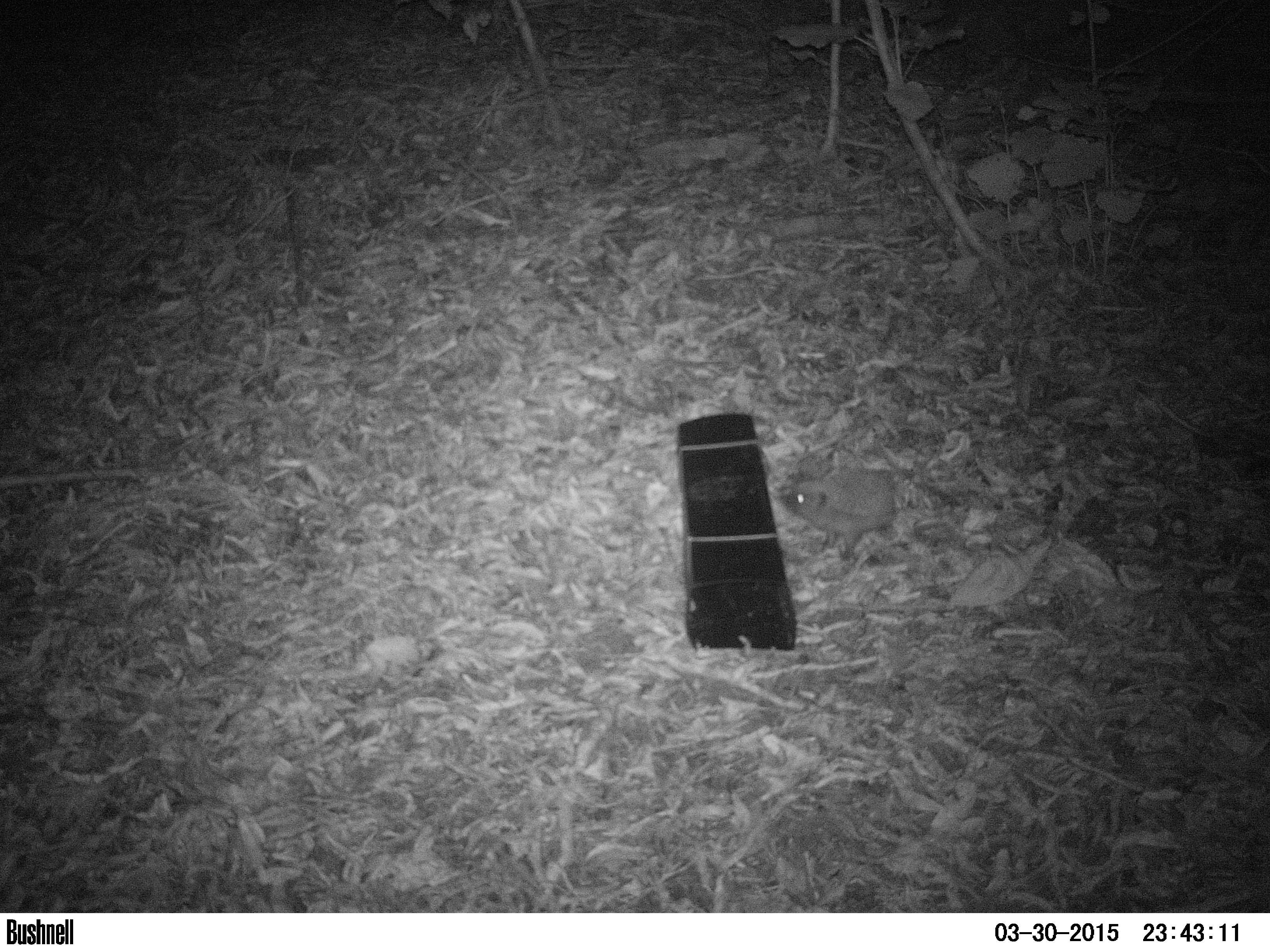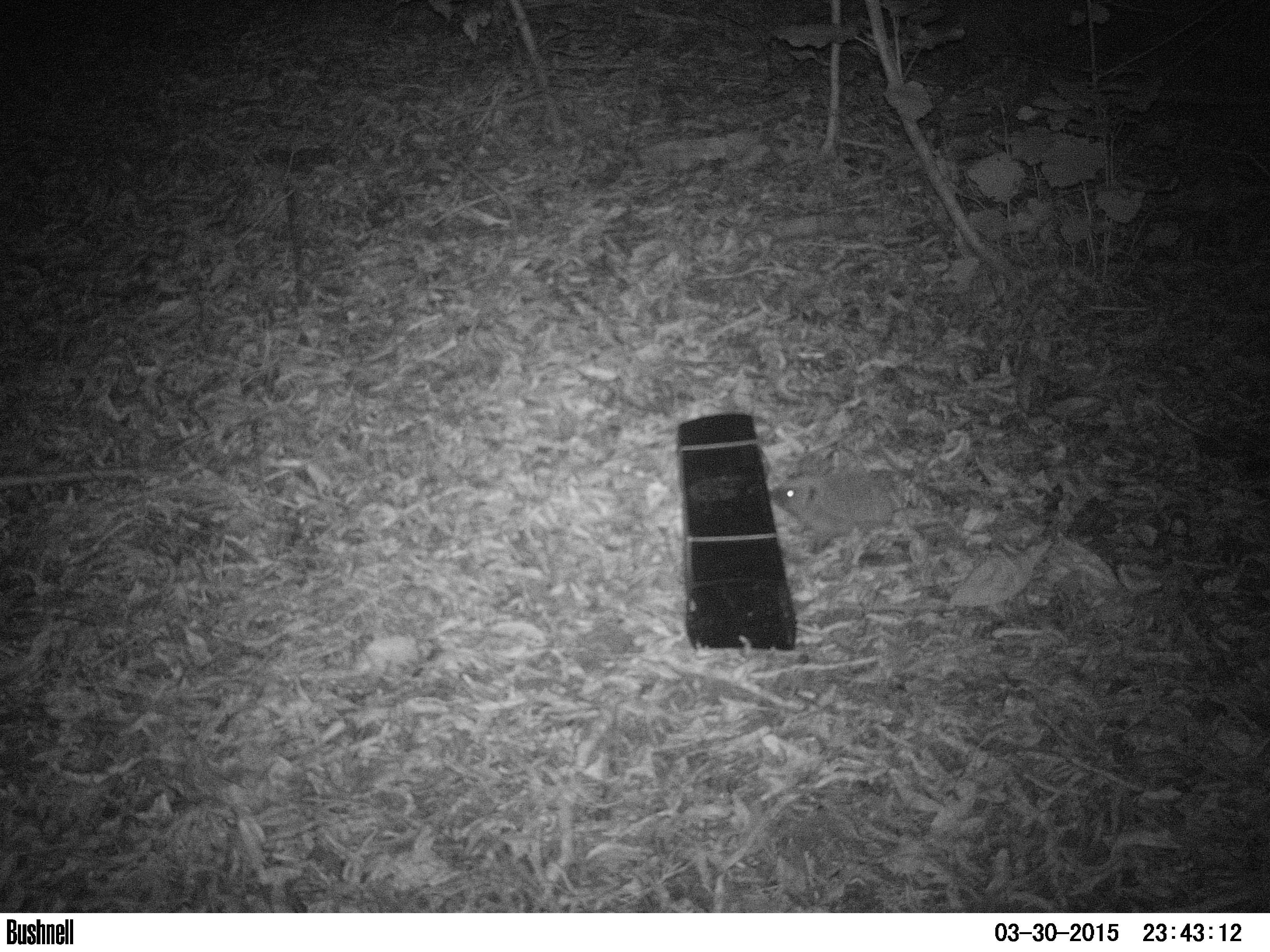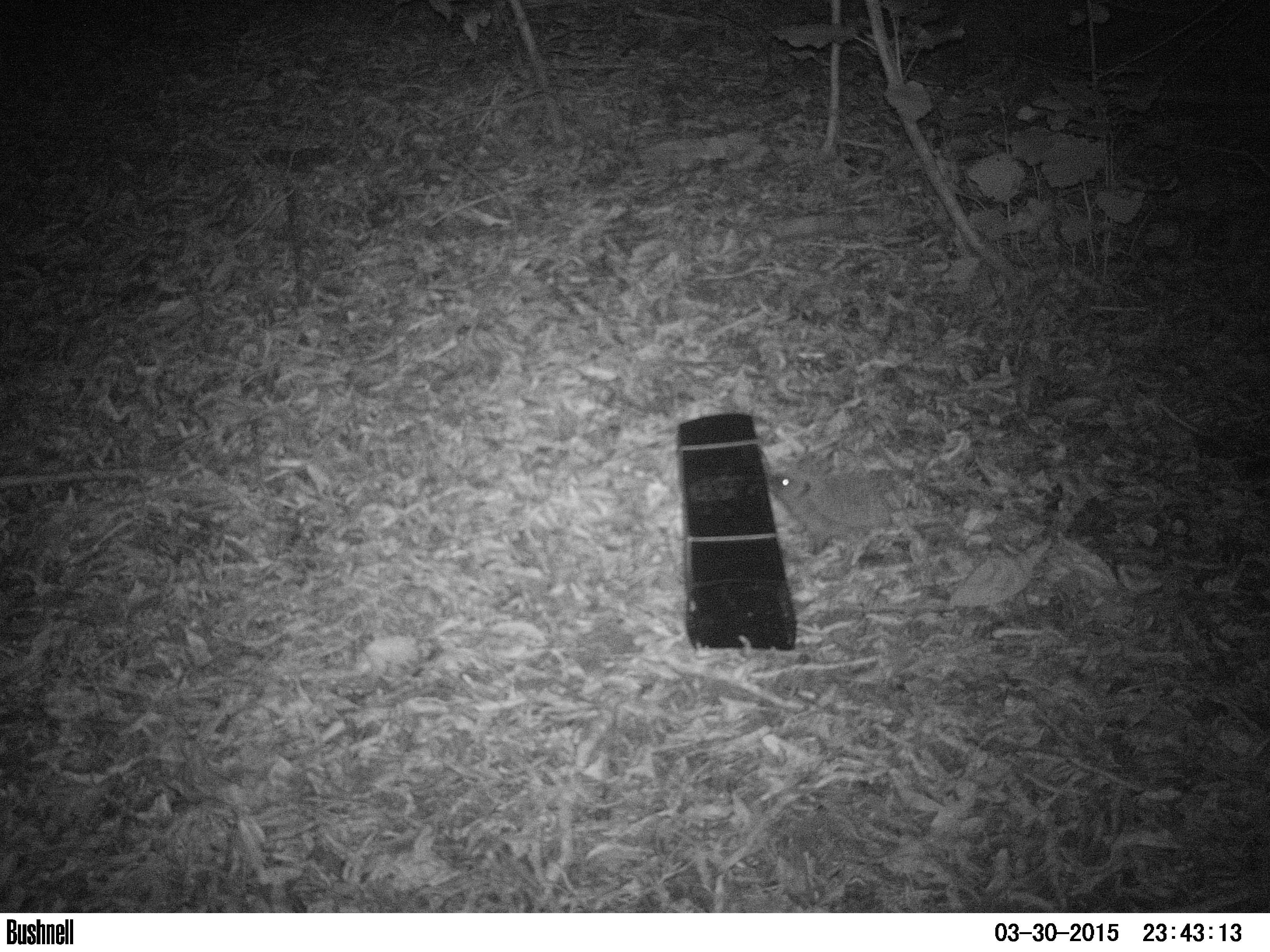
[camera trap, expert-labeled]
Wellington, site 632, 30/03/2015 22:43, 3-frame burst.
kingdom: Animalia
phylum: Chordata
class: Mammalia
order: Eulipotyphla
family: Erinaceidae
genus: Erinaceus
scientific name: Erinaceus europaeus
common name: hedgehog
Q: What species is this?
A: Hedgehog (Erinaceus europaeus).